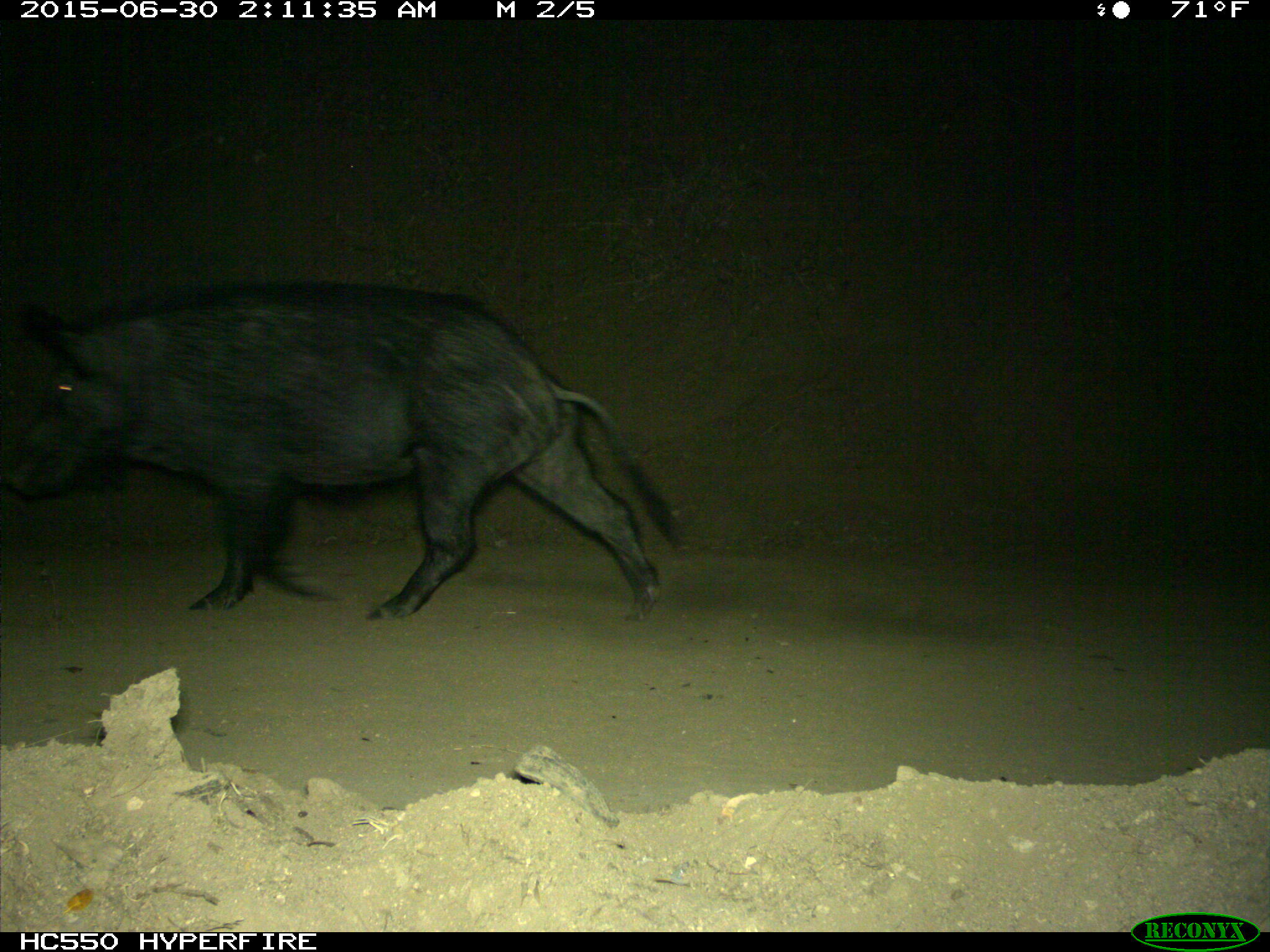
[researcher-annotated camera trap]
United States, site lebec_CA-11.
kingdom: Animalia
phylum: Chordata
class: Mammalia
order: Artiodactyla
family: Suidae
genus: Sus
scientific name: Sus scrofa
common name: wild boar